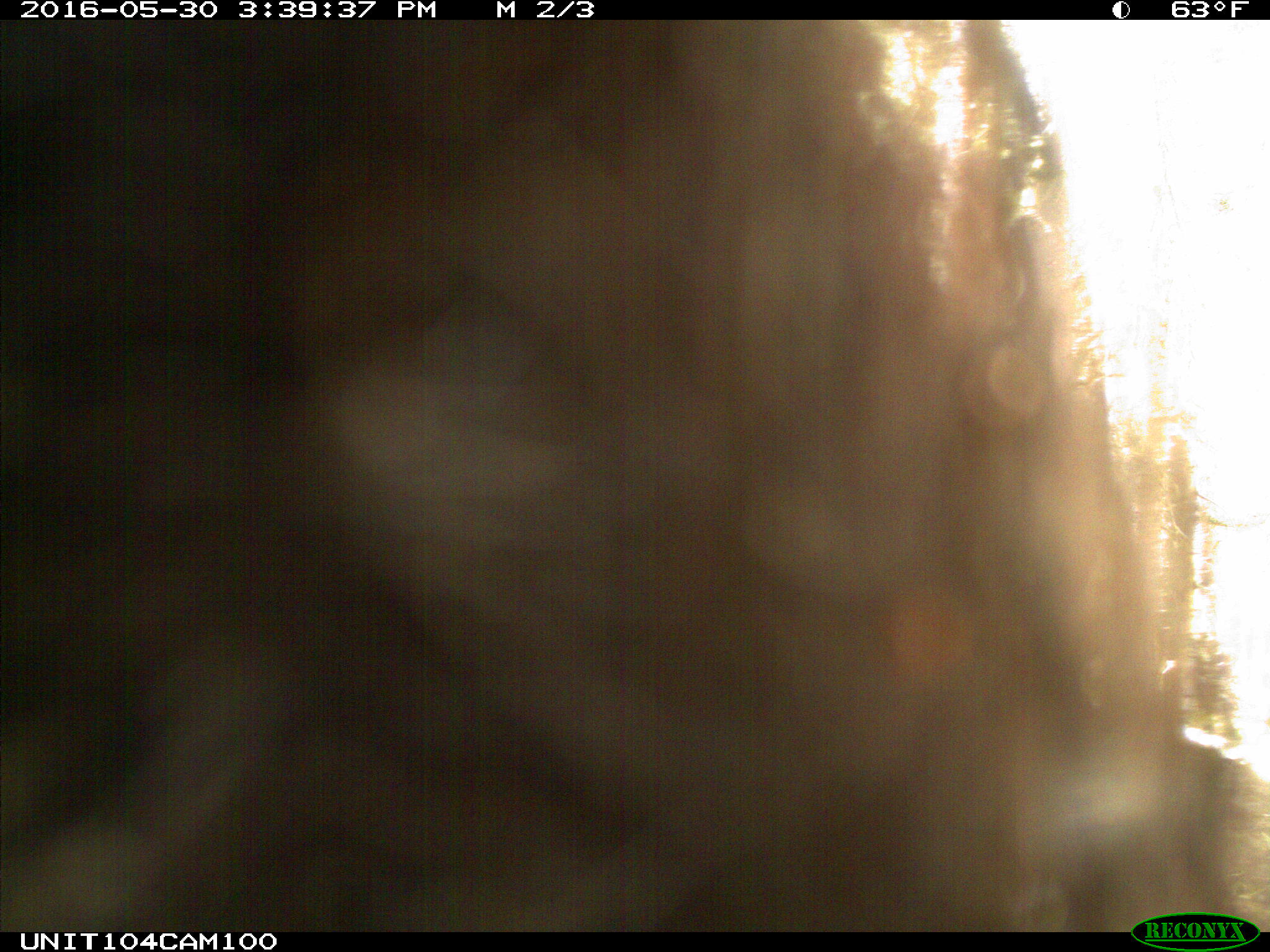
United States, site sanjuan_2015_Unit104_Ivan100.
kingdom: Animalia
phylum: Chordata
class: Mammalia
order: Carnivora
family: Ursidae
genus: Ursus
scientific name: Ursus americanus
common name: american black bear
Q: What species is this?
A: Ursus americanus (american black bear).